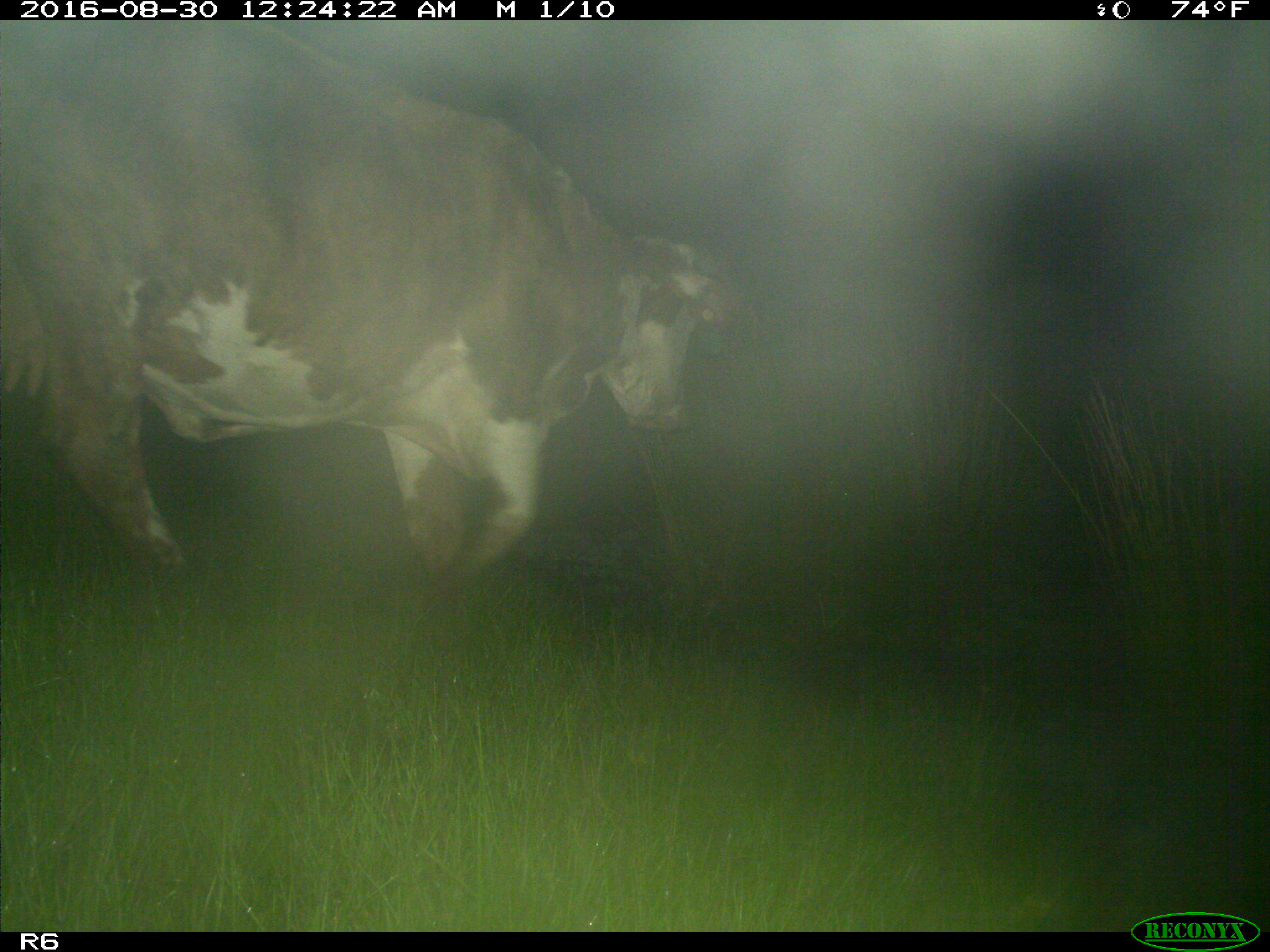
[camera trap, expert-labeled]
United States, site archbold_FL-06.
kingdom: Animalia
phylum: Chordata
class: Mammalia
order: Artiodactyla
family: Bovidae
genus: Bos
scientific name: Bos taurus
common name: domestic cow